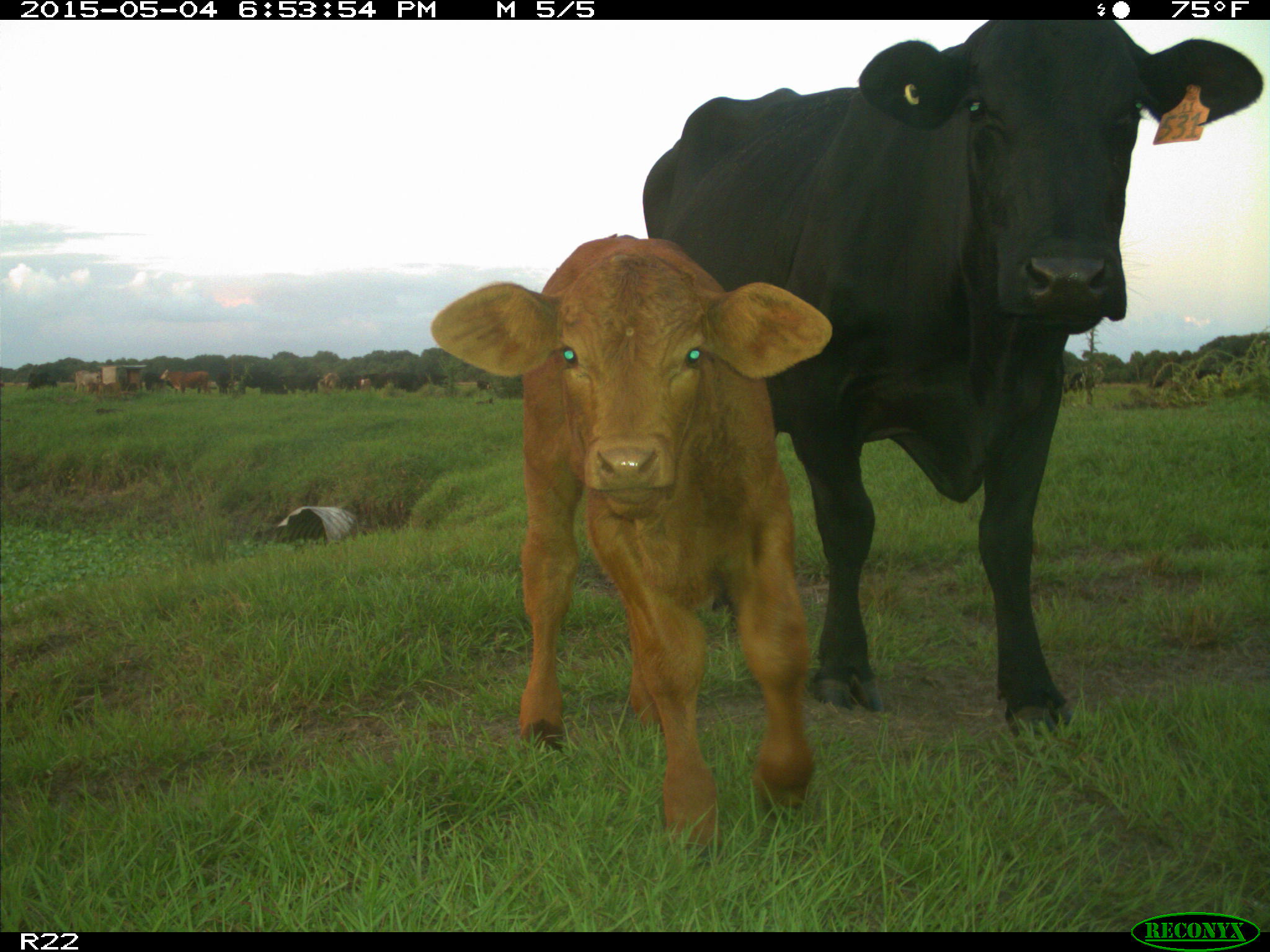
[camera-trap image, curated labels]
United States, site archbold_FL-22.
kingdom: Animalia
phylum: Chordata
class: Mammalia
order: Artiodactyla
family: Bovidae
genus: Bos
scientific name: Bos taurus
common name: domestic cow